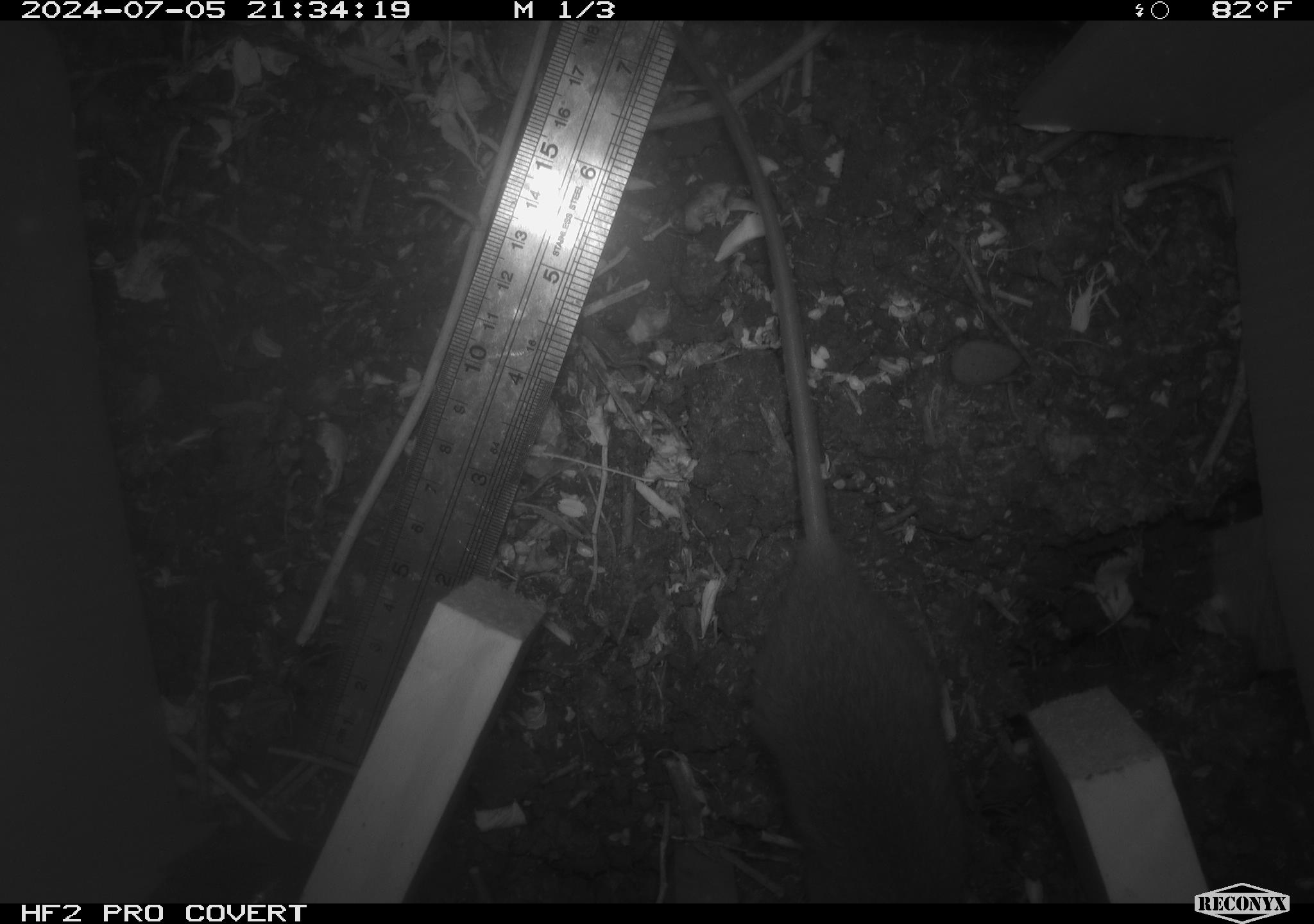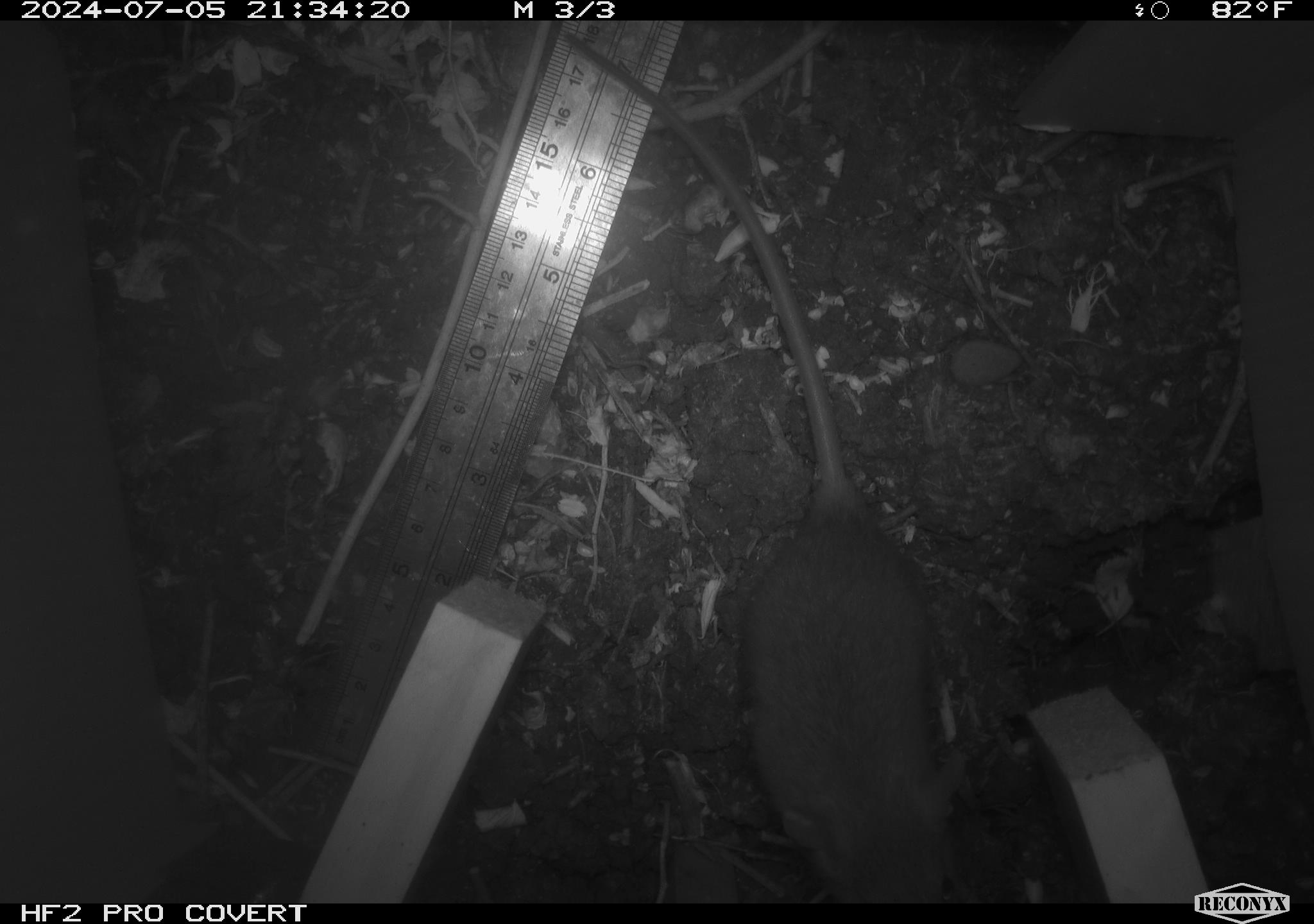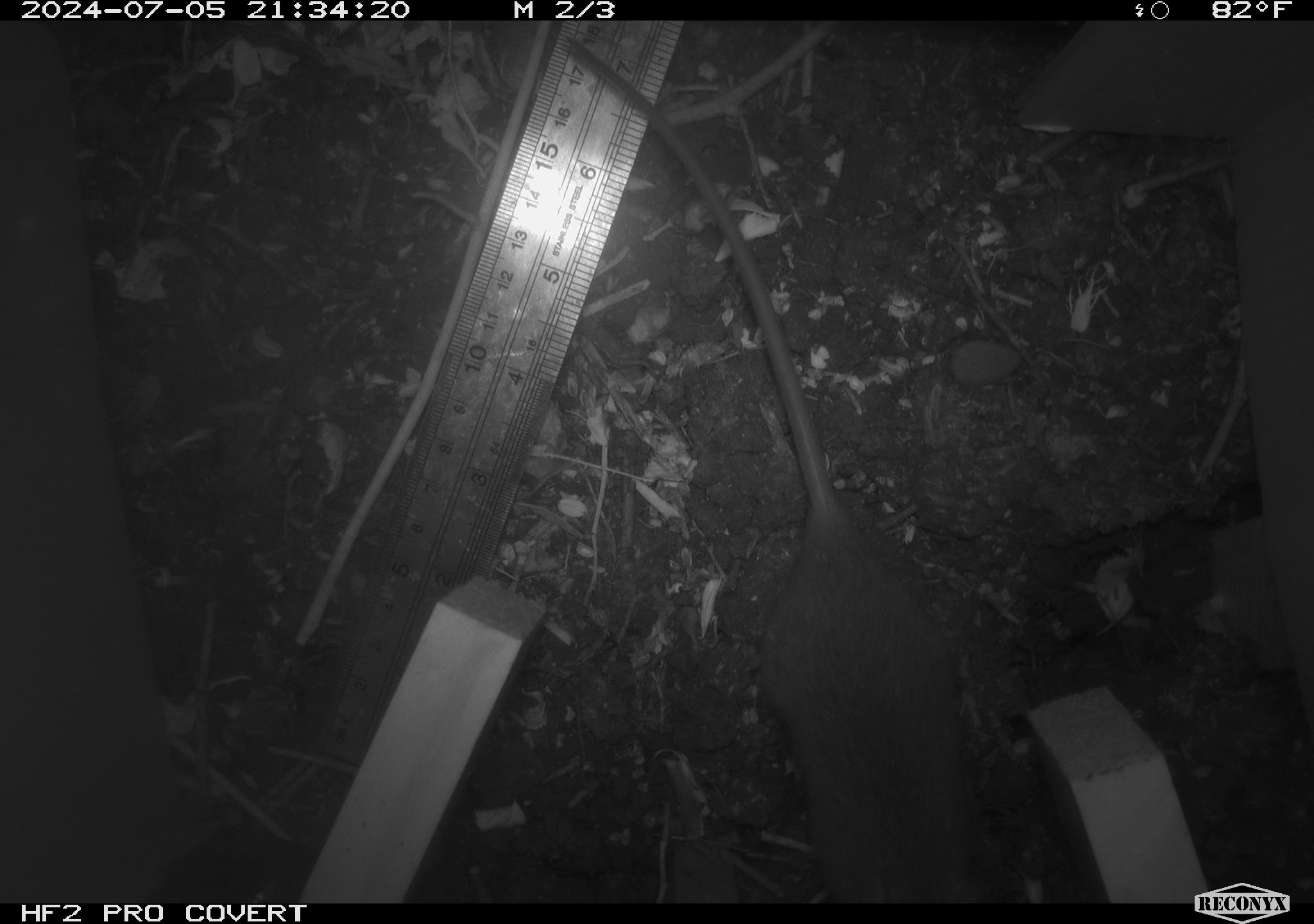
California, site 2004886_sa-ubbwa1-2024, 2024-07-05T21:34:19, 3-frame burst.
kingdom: Animalia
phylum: Chordata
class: Mammalia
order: Rodentia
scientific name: Rodentia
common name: mouse species